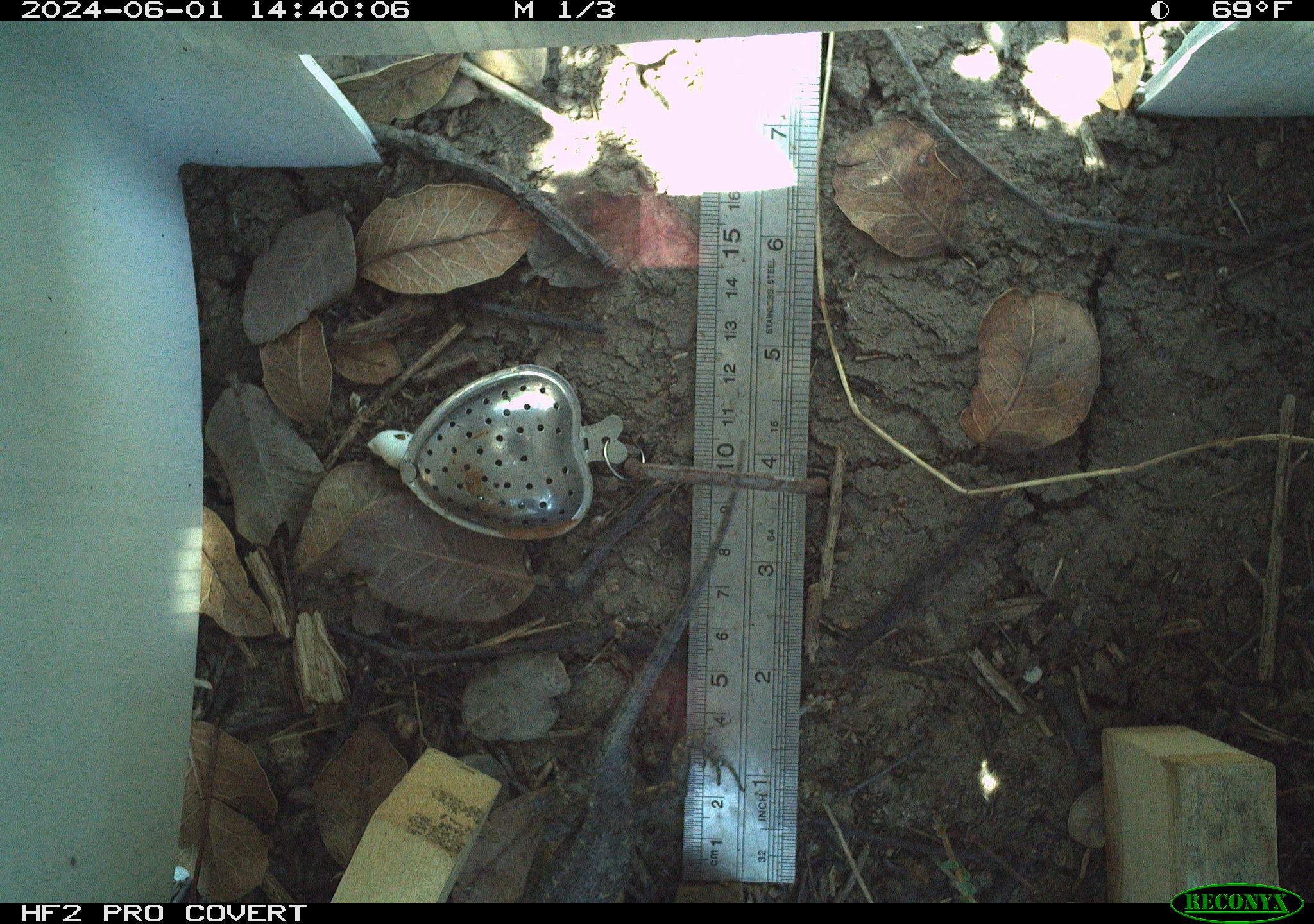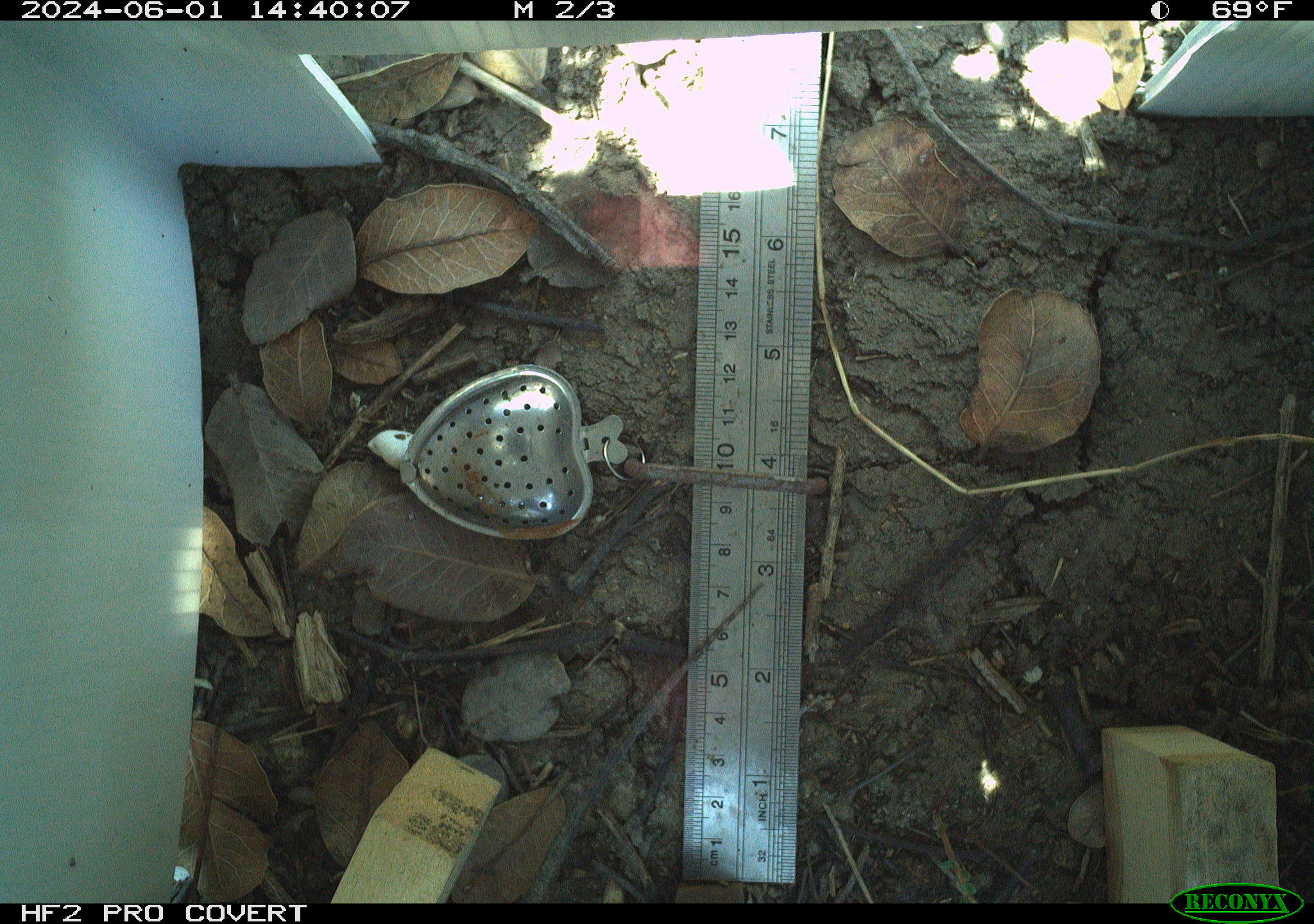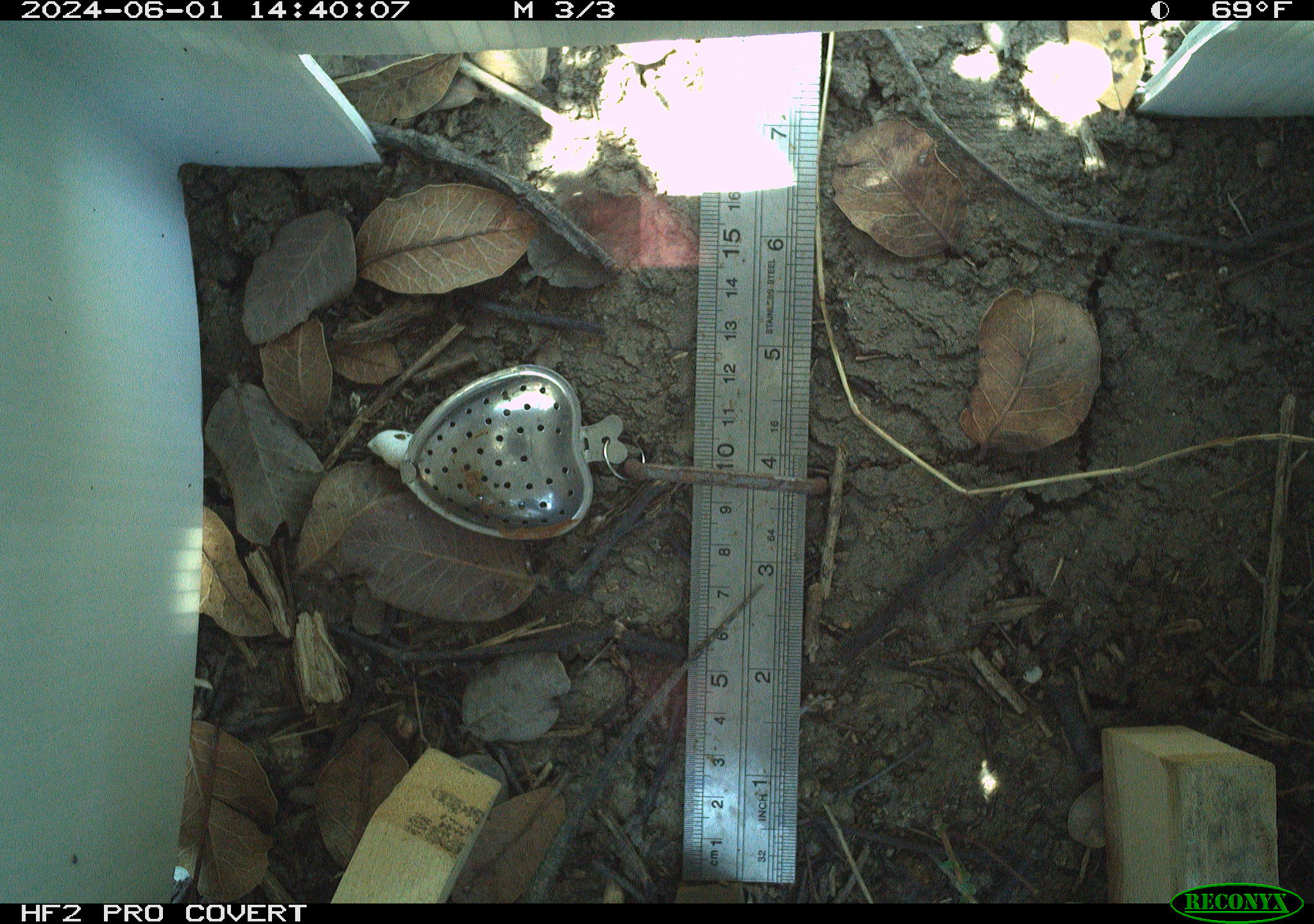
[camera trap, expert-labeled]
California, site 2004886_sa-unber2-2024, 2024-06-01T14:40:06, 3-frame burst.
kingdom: Animalia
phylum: Chordata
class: Reptilia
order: Squamata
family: Phrynosomatidae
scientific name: Phrynosomatidae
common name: phrynosomatid lizards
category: phrynosomatidae family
Phrynosomatidae family (phrynosomatid lizards) (Phrynosomatidae).